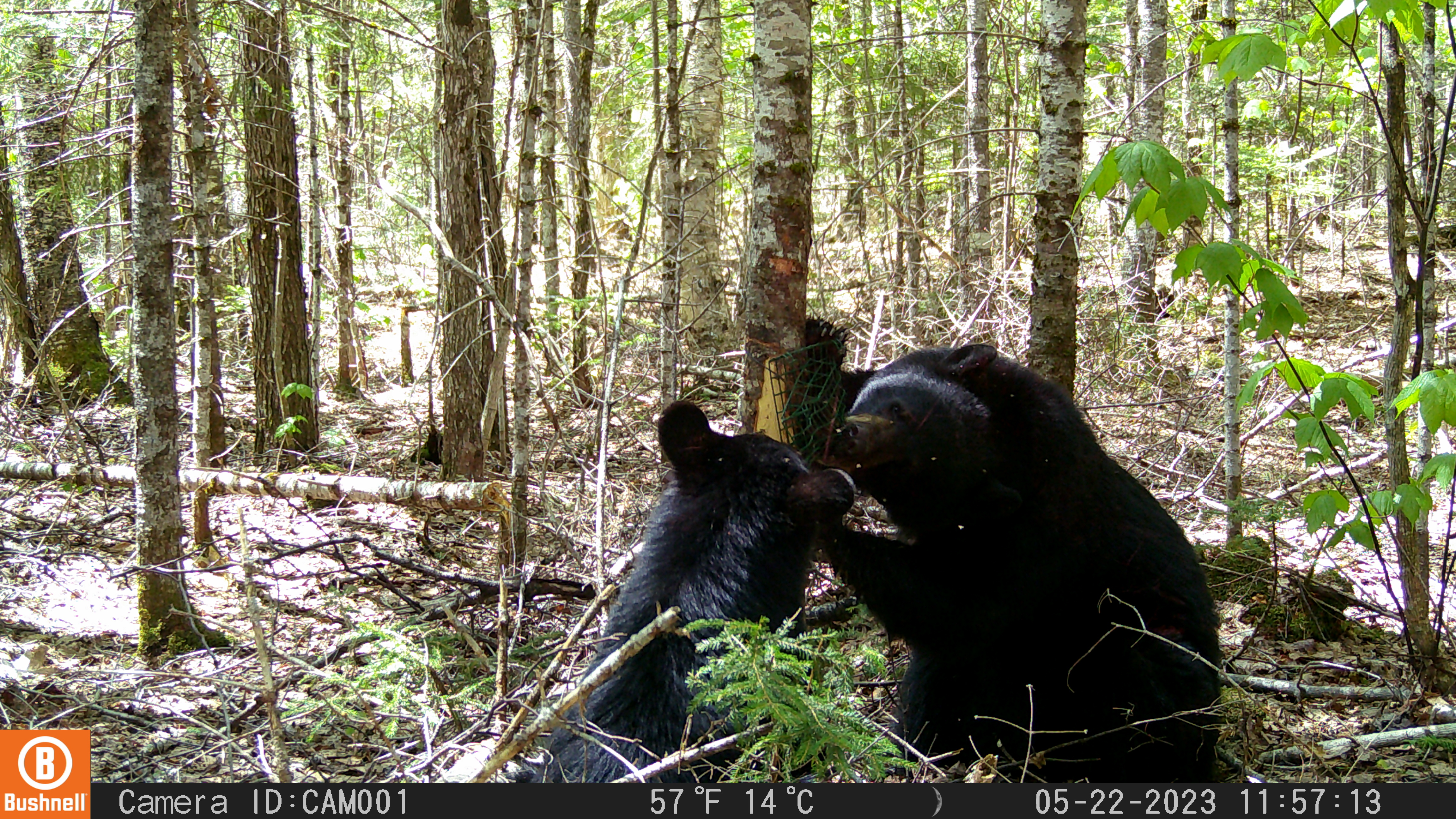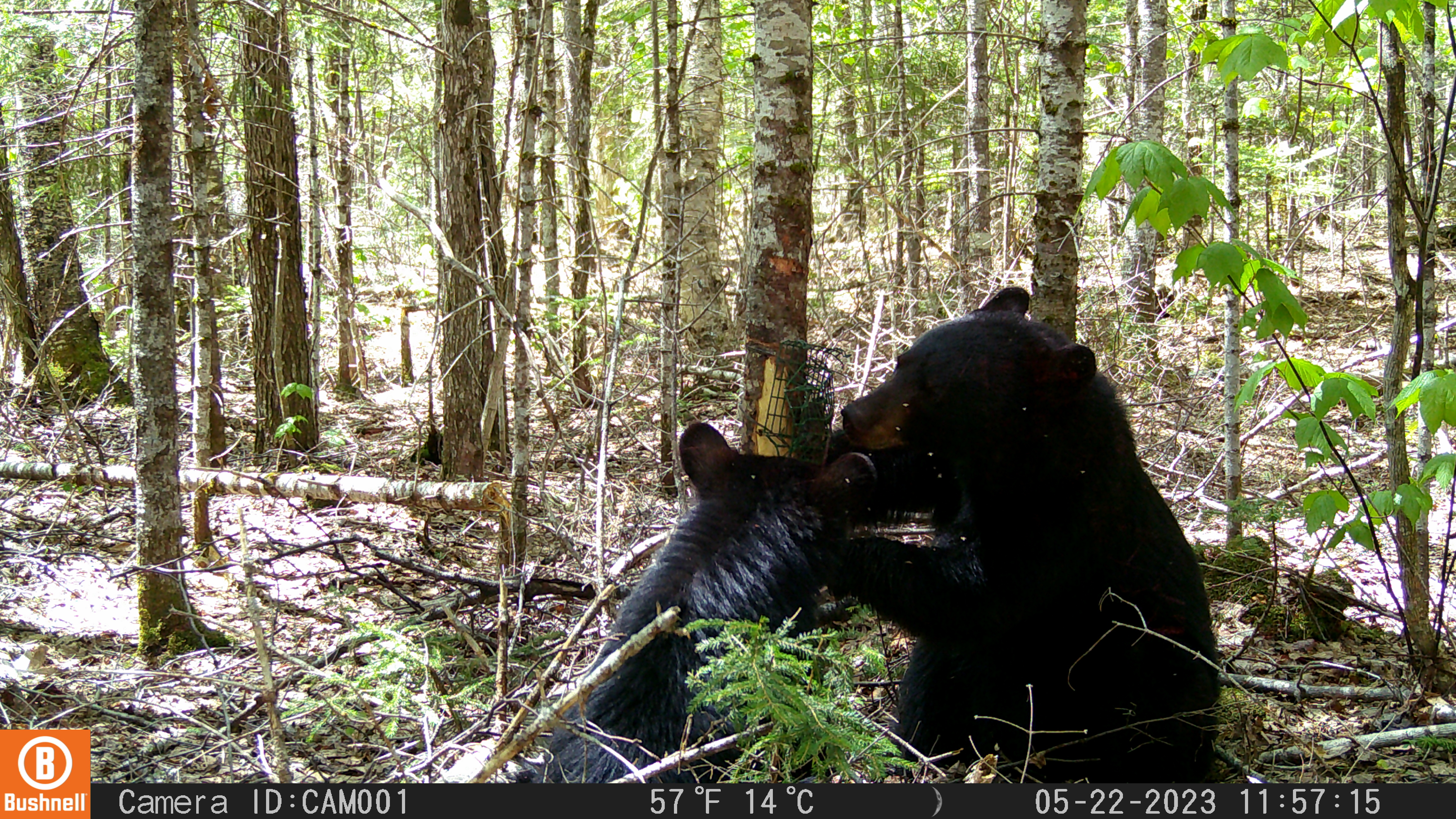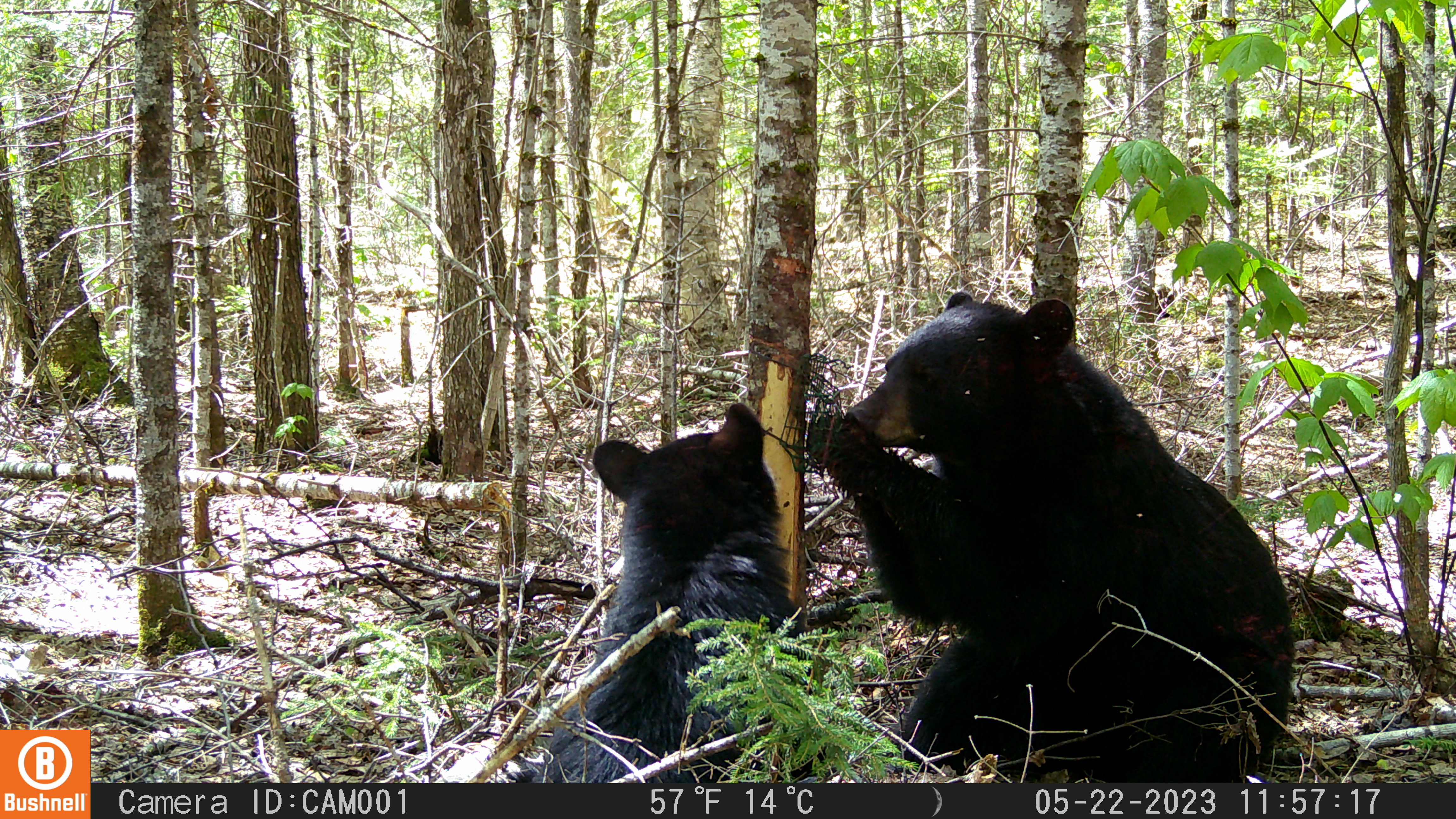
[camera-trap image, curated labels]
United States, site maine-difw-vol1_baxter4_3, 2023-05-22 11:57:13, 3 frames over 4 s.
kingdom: Animalia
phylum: Chordata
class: Mammalia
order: Carnivora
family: Ursidae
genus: Ursus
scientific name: Ursus americanus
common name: black bear